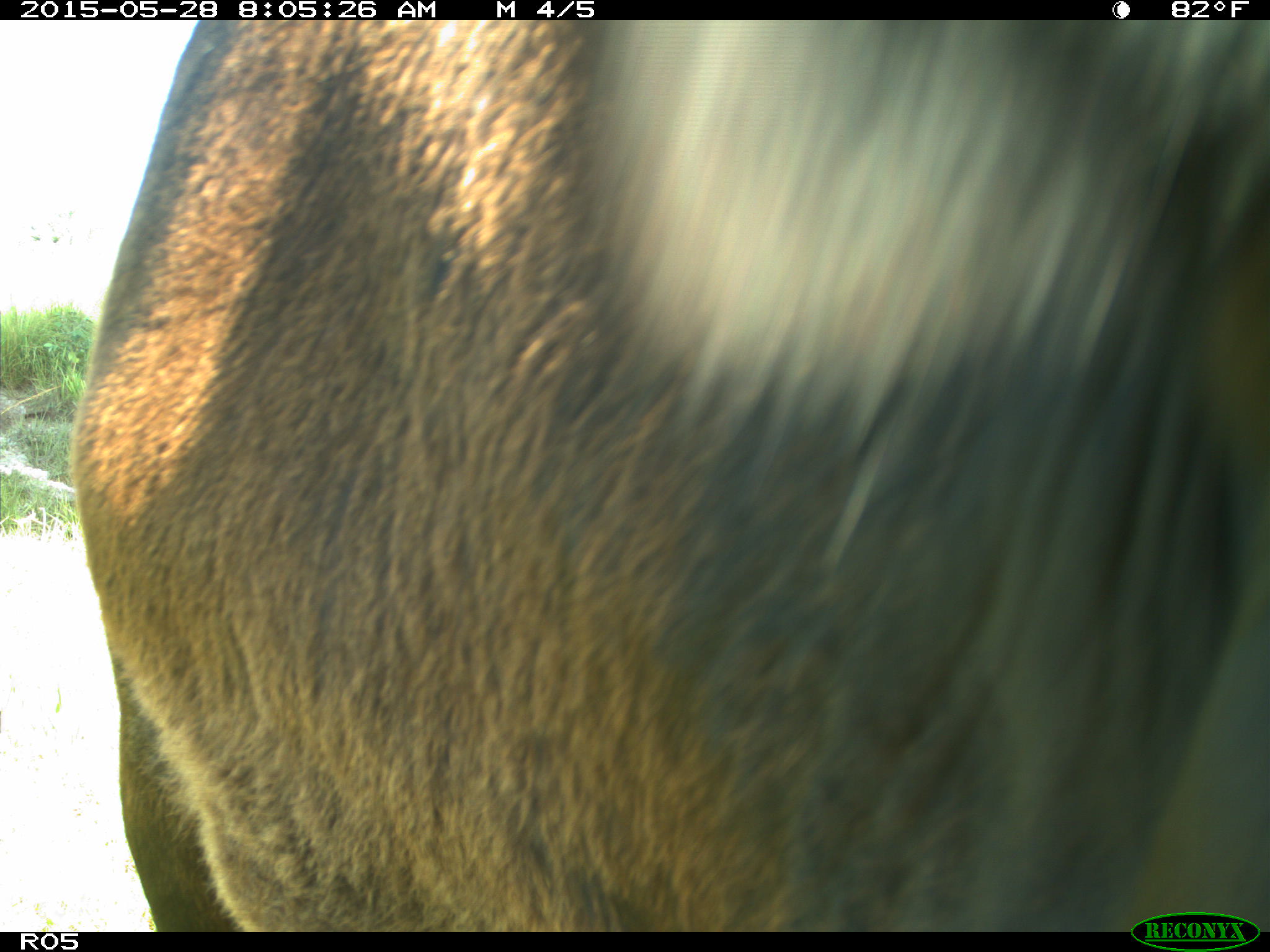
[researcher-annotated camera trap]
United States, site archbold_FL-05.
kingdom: Animalia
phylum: Chordata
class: Mammalia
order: Artiodactyla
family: Bovidae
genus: Bos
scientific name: Bos taurus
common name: domestic cow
Bos taurus (domestic cow).